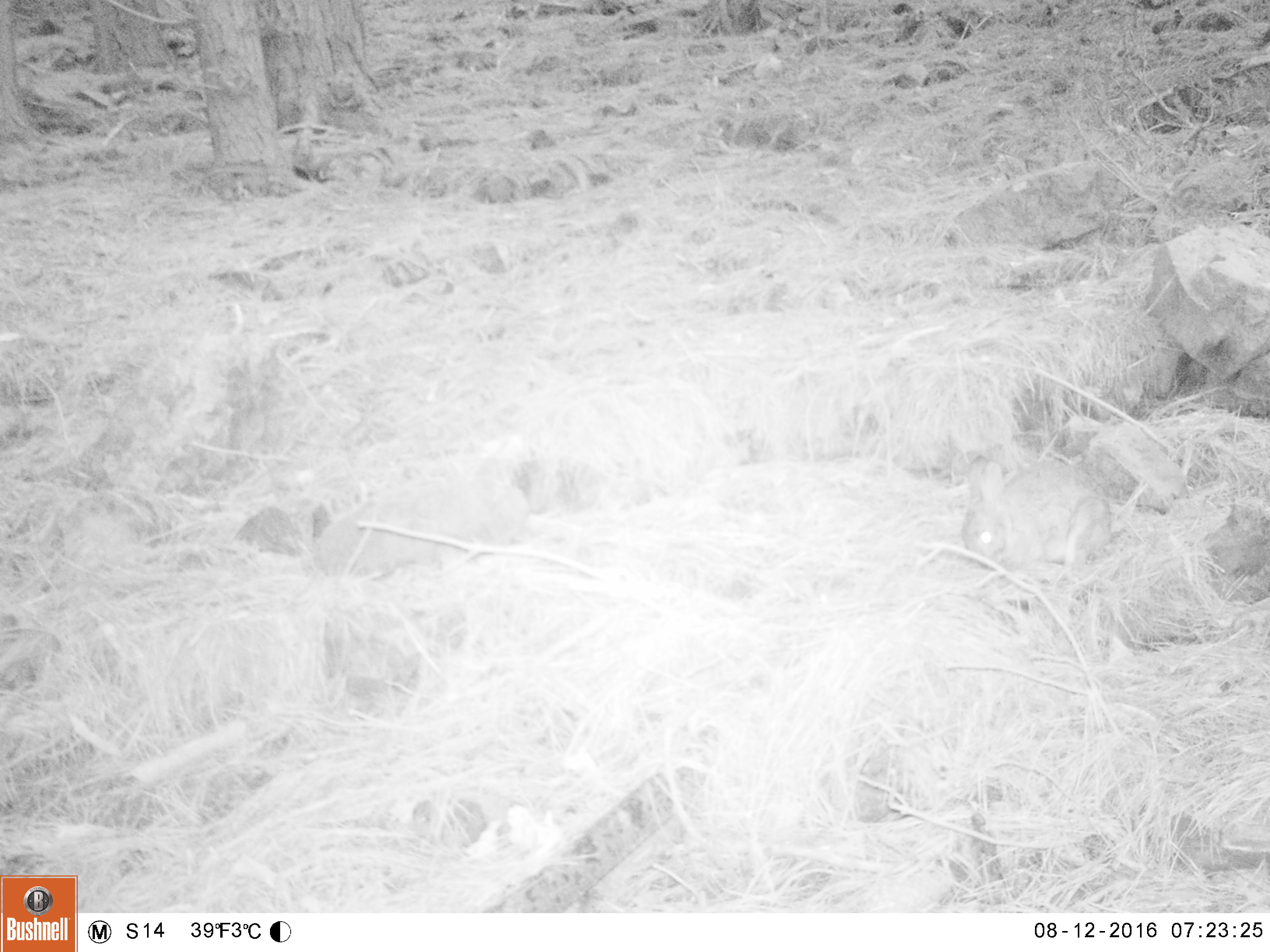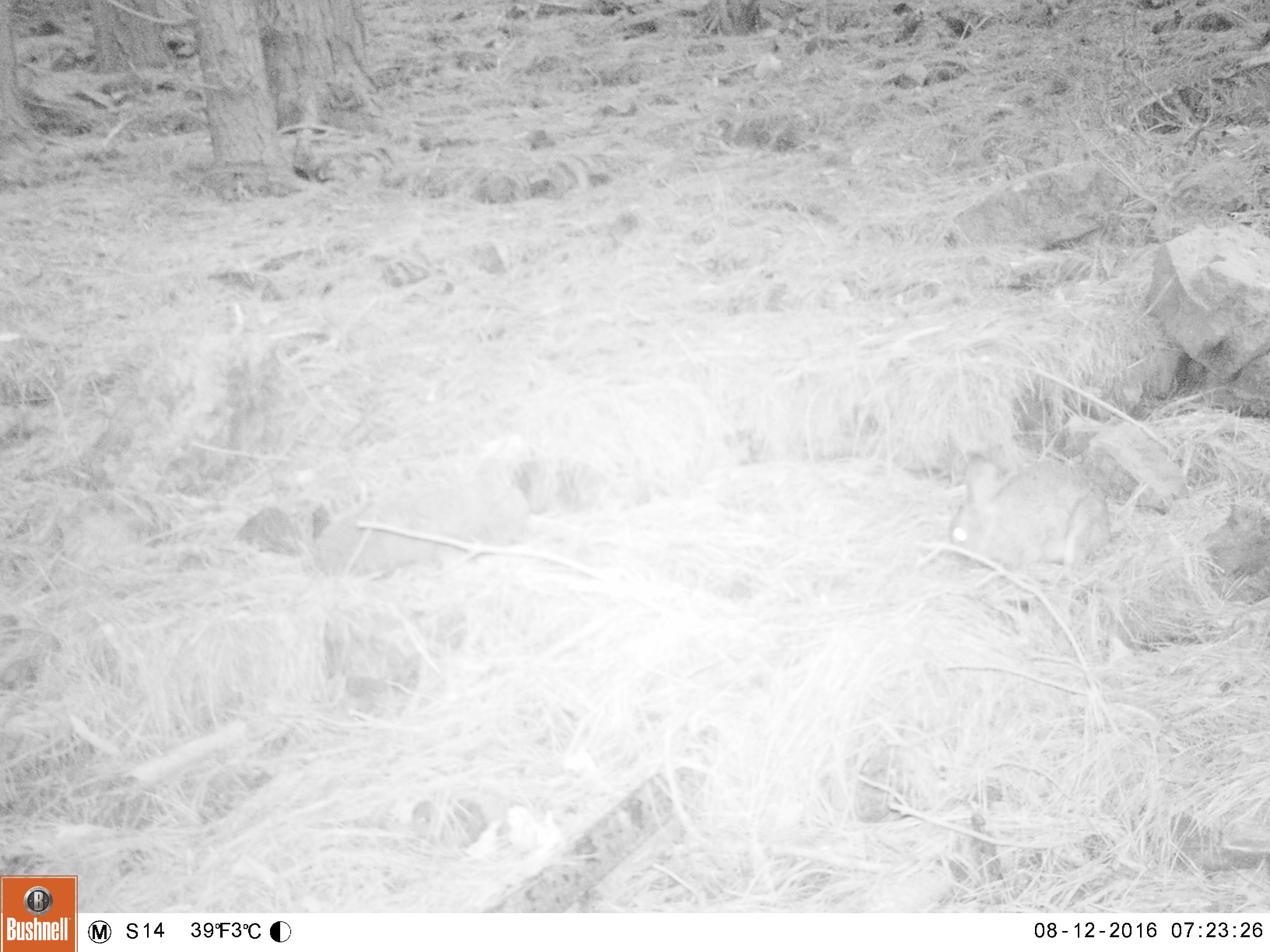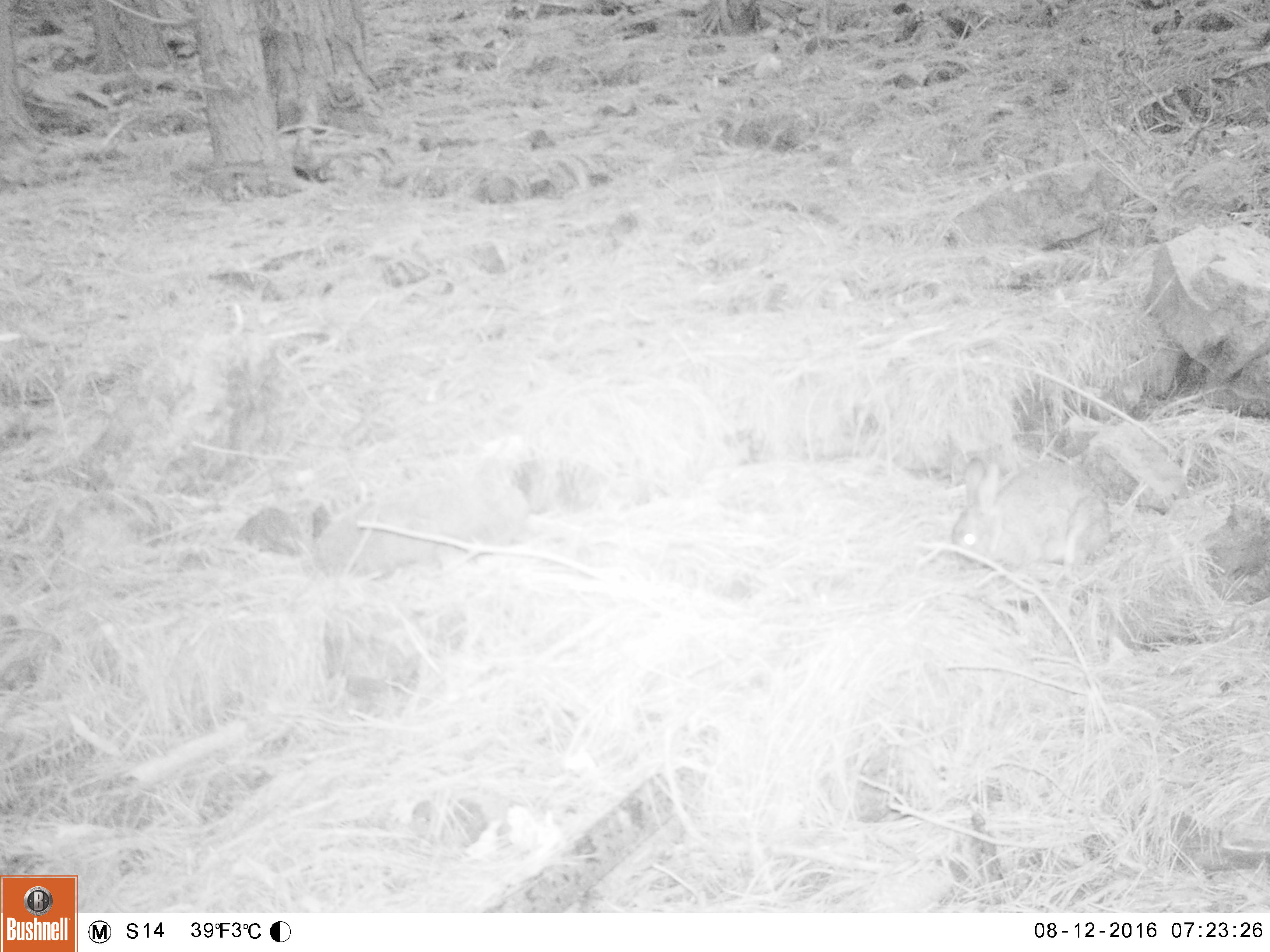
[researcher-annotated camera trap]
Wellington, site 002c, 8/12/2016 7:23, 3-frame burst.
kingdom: Animalia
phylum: Chordata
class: Mammalia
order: Lagomorpha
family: Leporidae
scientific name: Leporidae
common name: rabbit